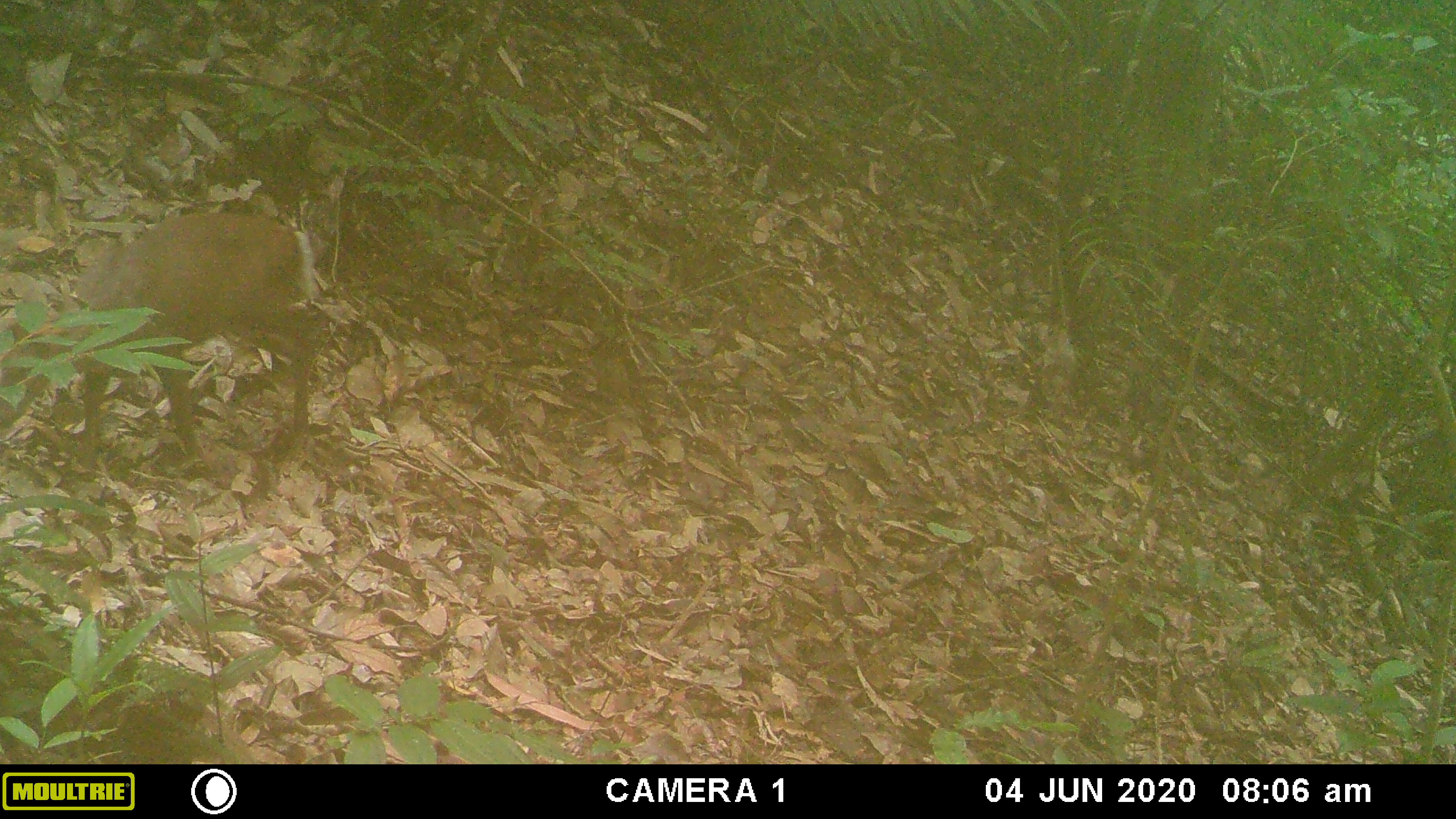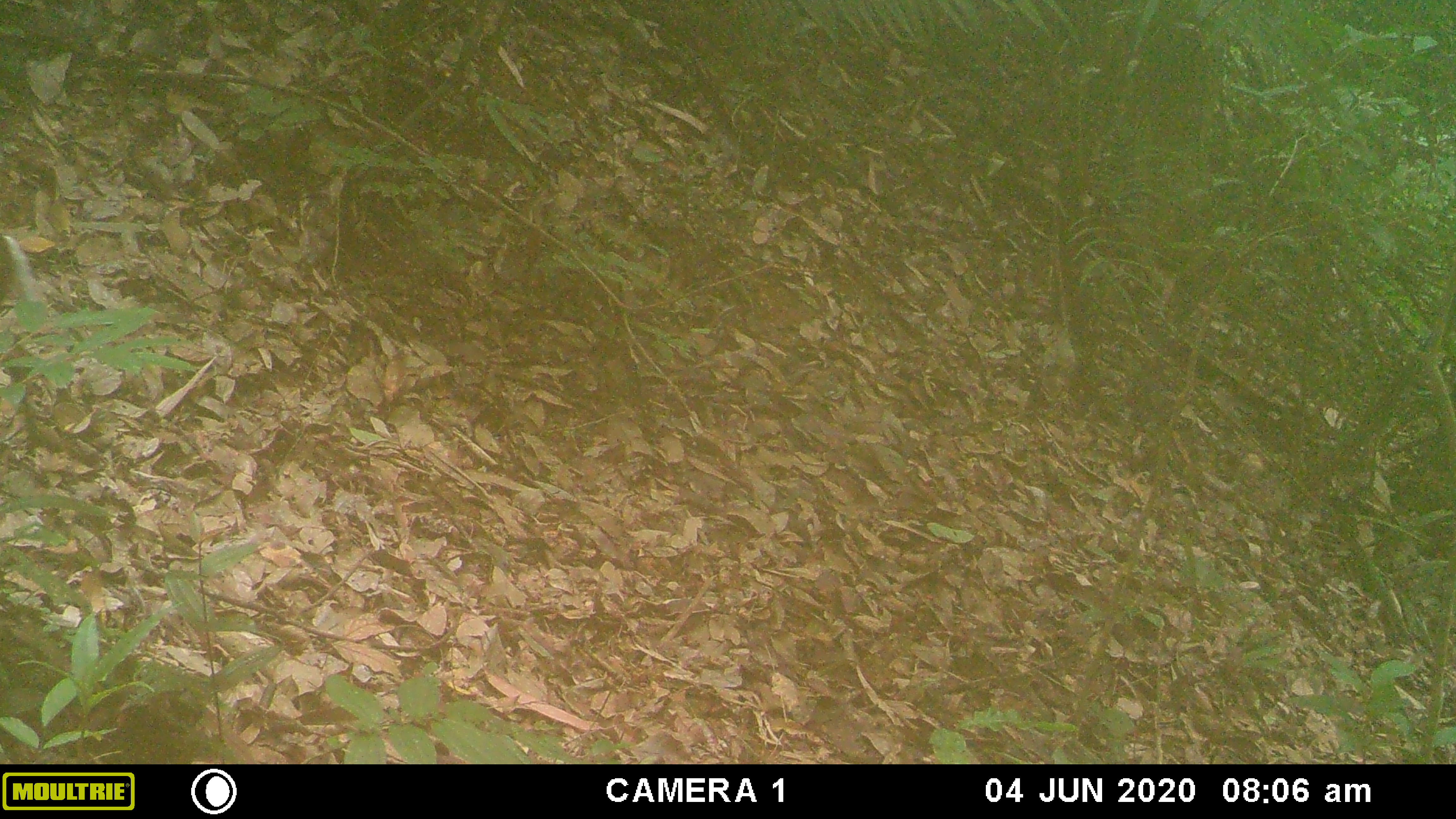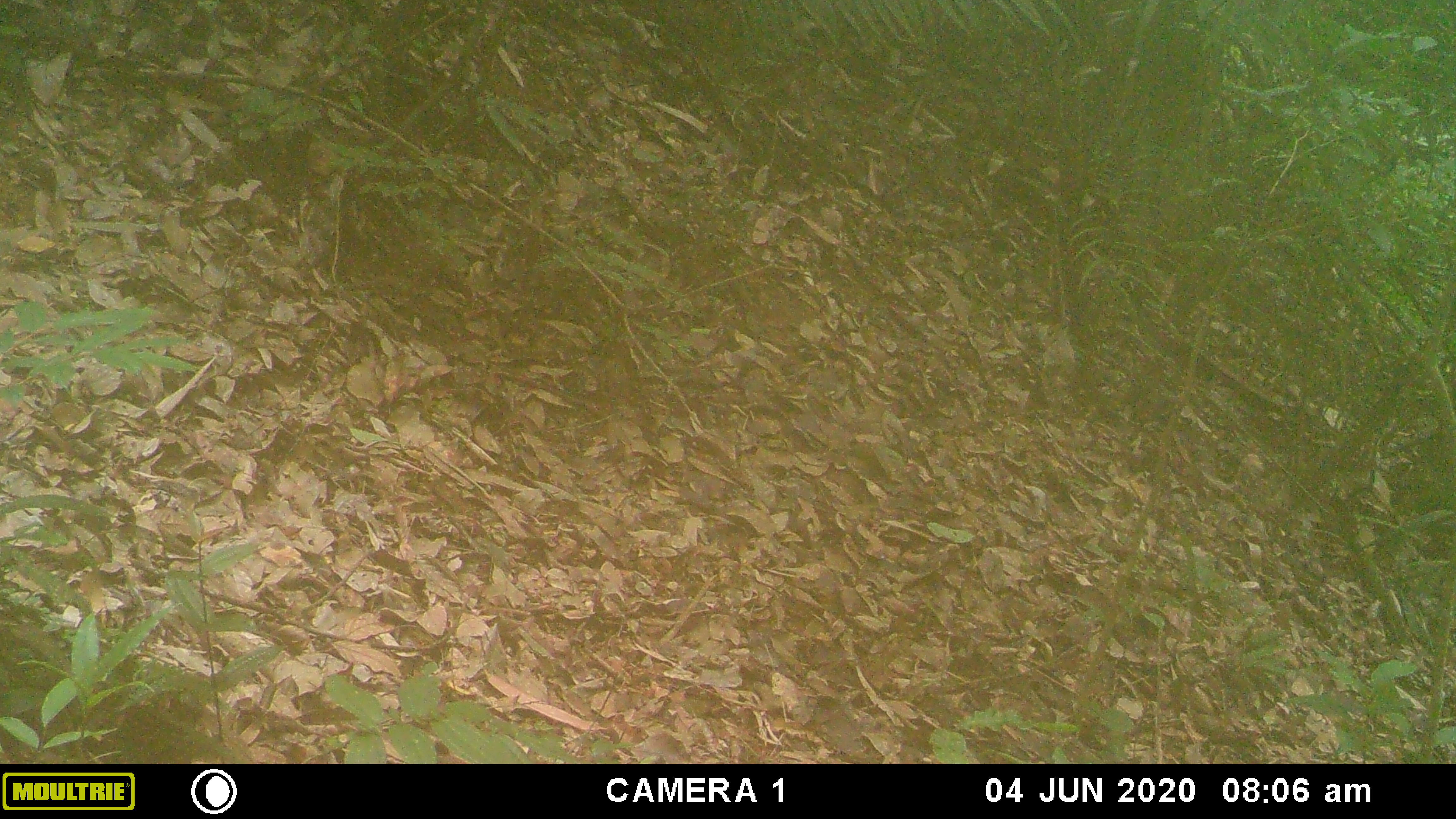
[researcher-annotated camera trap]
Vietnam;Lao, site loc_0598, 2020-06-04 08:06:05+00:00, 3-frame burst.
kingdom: Animalia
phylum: Chordata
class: Mammalia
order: Artiodactyla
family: Cervidae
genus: Muntiacus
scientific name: Muntiacus rooseveltorum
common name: roosevelt's muntjac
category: roosevelts muntjac group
Roosevelts muntjac group (roosevelt's muntjac) (Muntiacus rooseveltorum). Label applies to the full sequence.